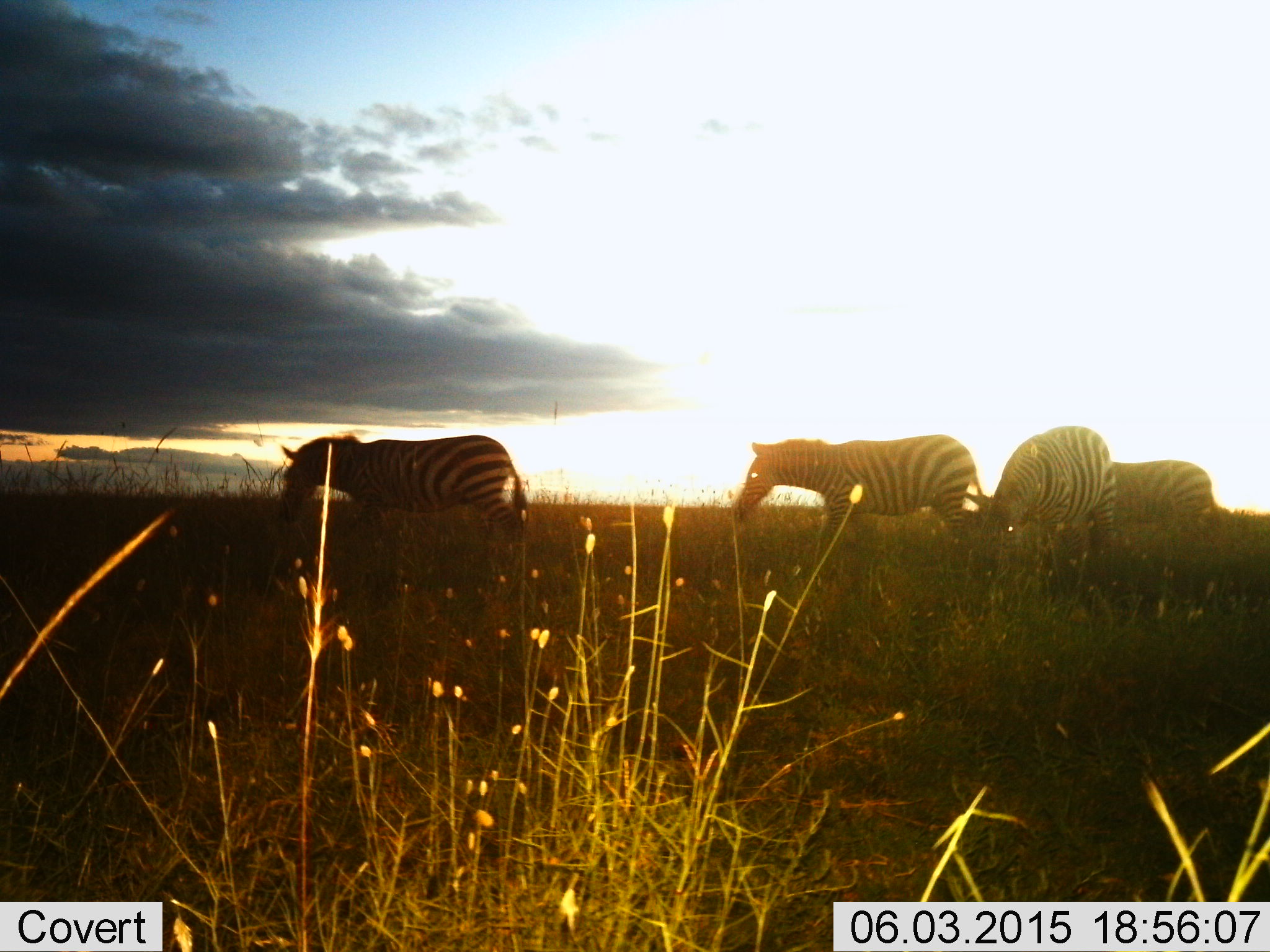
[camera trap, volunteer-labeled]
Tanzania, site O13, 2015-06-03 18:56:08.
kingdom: Animalia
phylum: Chordata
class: Mammalia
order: Perissodactyla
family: Equidae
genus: Equus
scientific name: Equus quagga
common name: plains zebra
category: zebra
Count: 4.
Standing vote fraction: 60%.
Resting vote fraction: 0%.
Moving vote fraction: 80%.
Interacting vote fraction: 0%.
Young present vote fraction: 0%.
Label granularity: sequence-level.